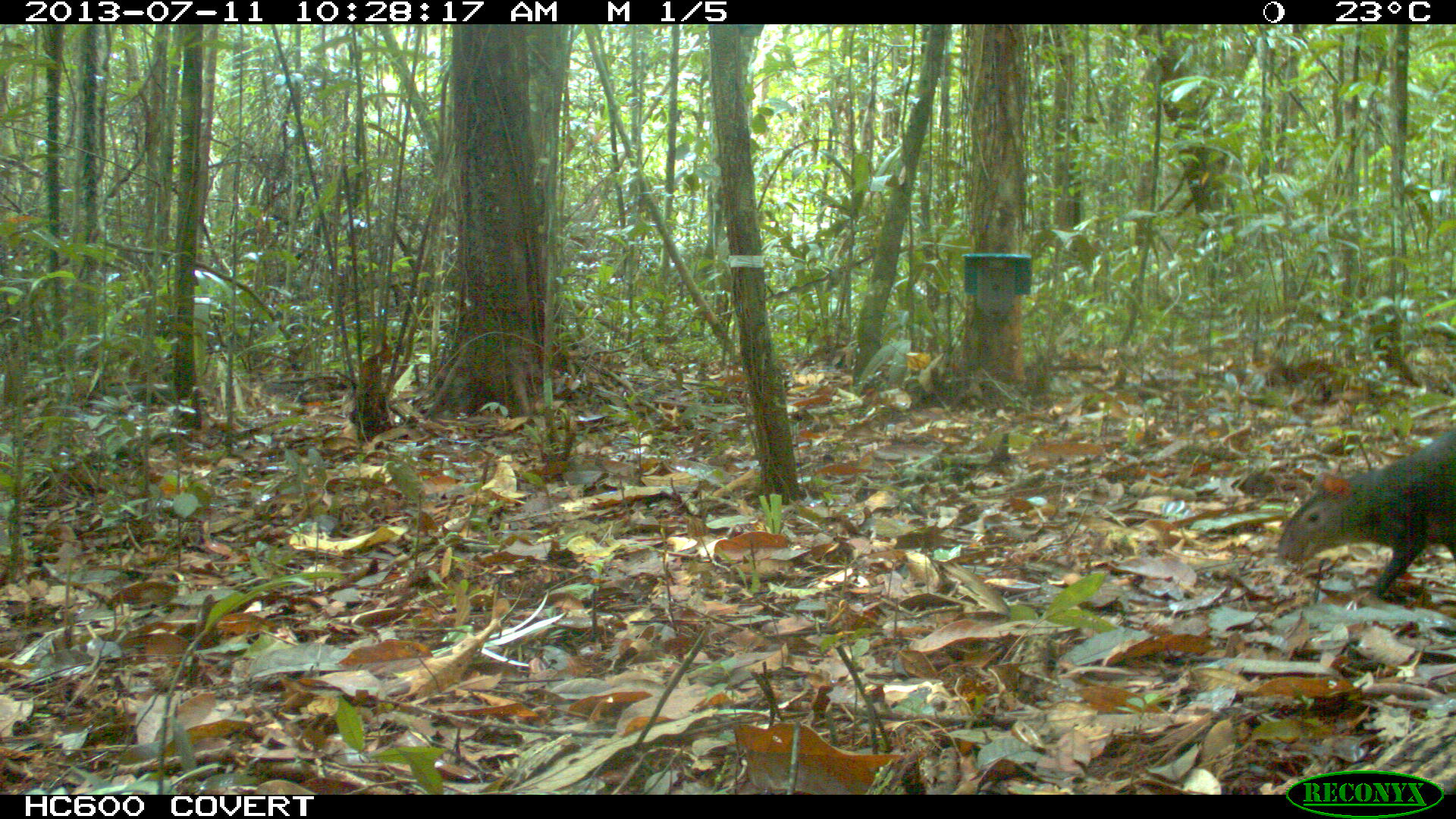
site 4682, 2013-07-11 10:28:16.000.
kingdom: Animalia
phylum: Chordata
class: Mammalia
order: Rodentia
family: Dasyproctidae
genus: Dasyprocta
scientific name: Dasyprocta leporina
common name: red-rumped agouti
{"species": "Dasyprocta leporina (red-rumped agouti)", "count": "1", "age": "adult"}